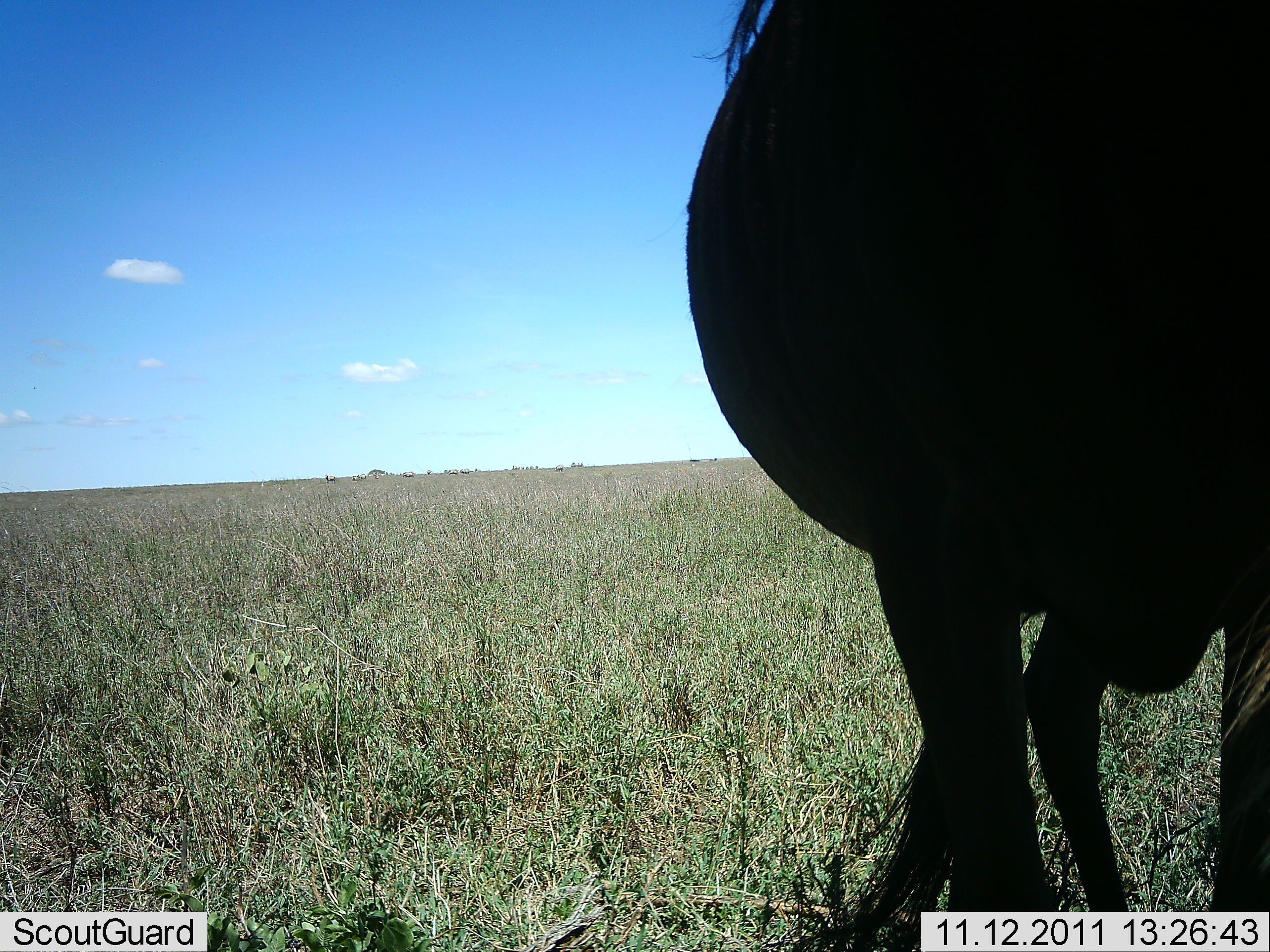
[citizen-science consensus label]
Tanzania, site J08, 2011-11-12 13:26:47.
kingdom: Animalia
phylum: Chordata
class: Mammalia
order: Artiodactyla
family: Bovidae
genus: Connochaetes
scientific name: Connochaetes taurinus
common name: blue wildebeest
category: wildebeest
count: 1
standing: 100%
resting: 0%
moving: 0%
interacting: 0%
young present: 0%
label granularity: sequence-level